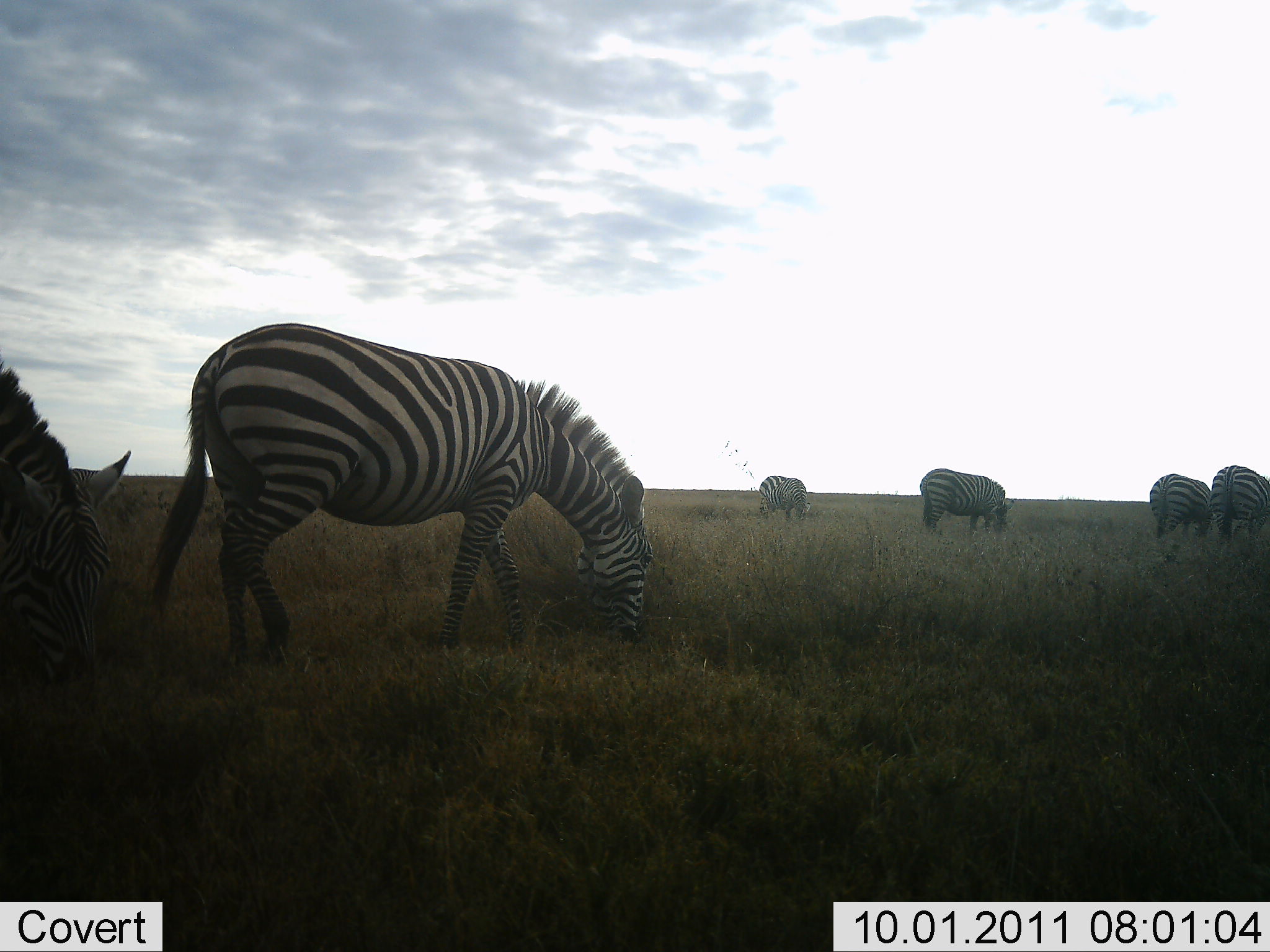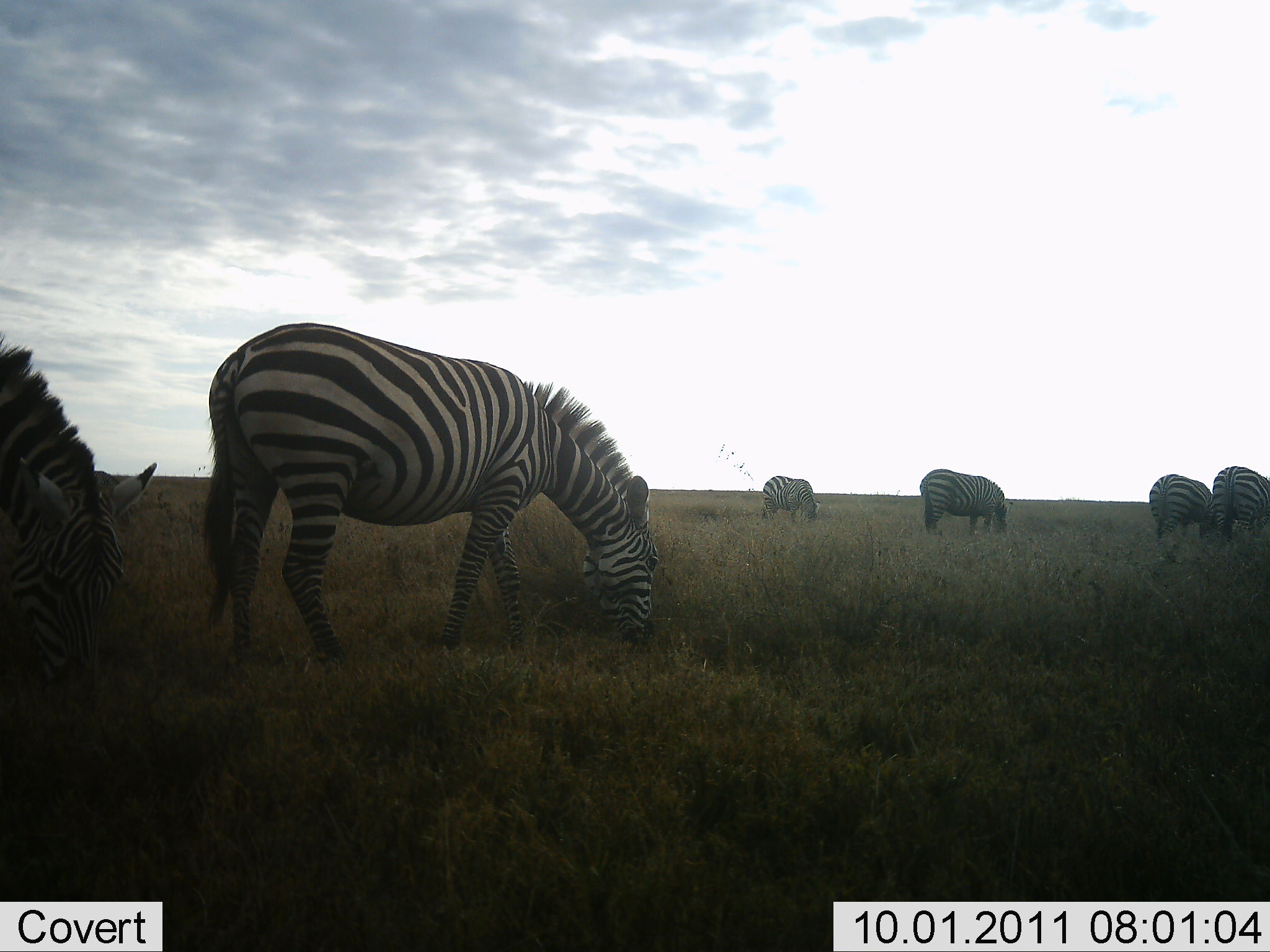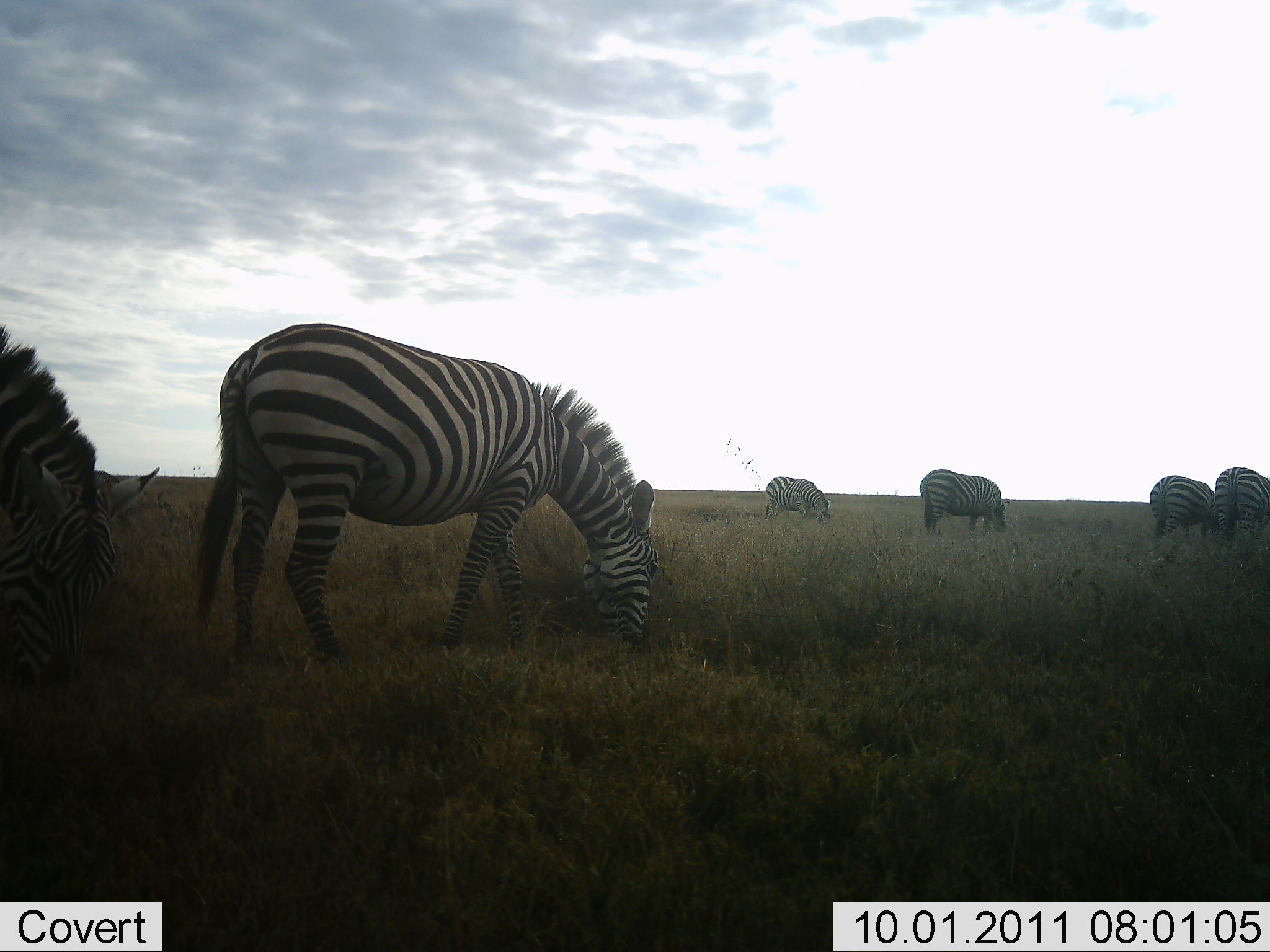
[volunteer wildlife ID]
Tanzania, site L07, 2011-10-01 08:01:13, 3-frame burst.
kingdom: Animalia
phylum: Chordata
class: Mammalia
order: Perissodactyla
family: Equidae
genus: Equus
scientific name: Equus quagga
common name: plains zebra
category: zebra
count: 6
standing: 19%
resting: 0%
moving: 12%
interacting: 0%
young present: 0%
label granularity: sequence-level